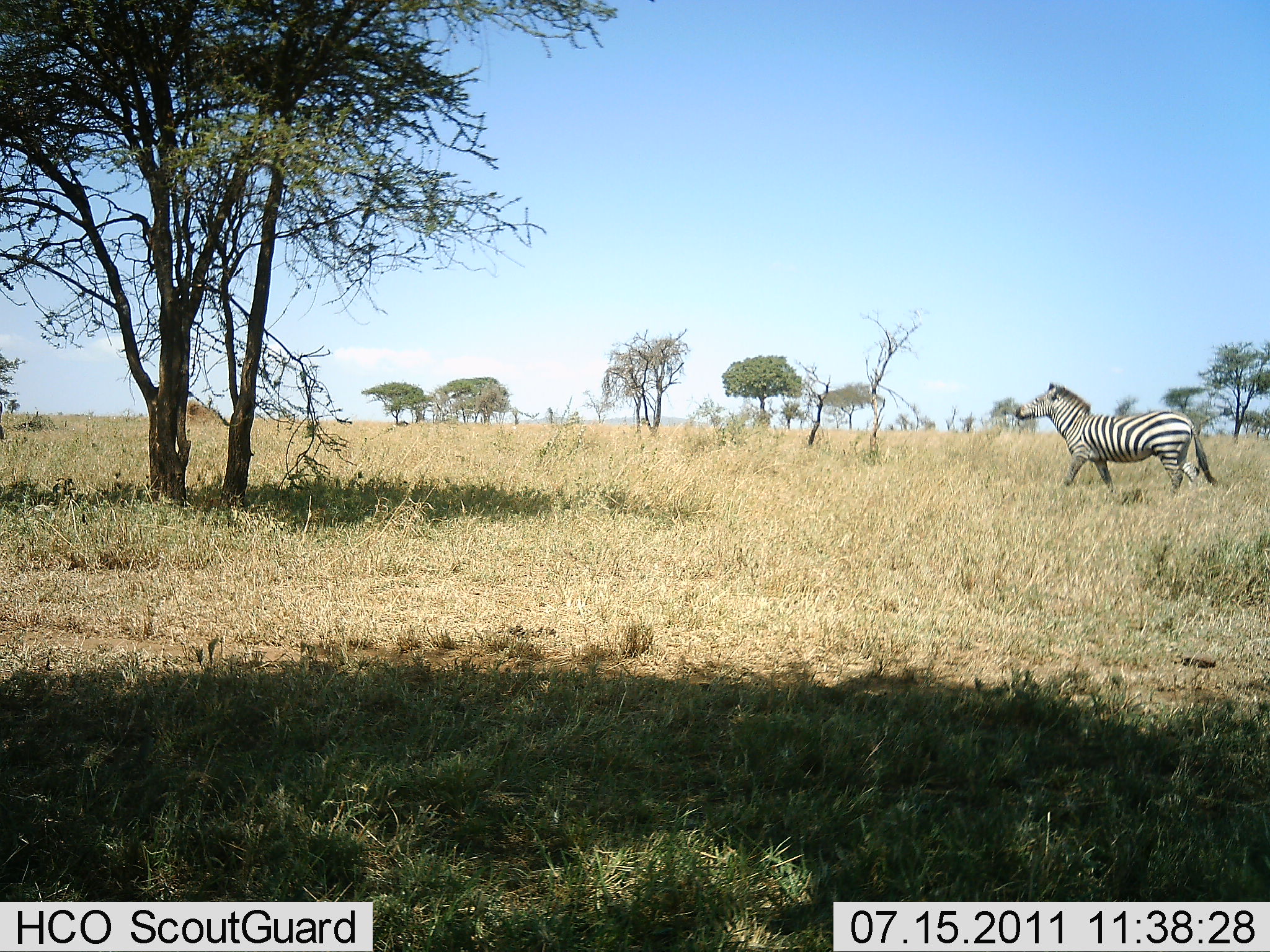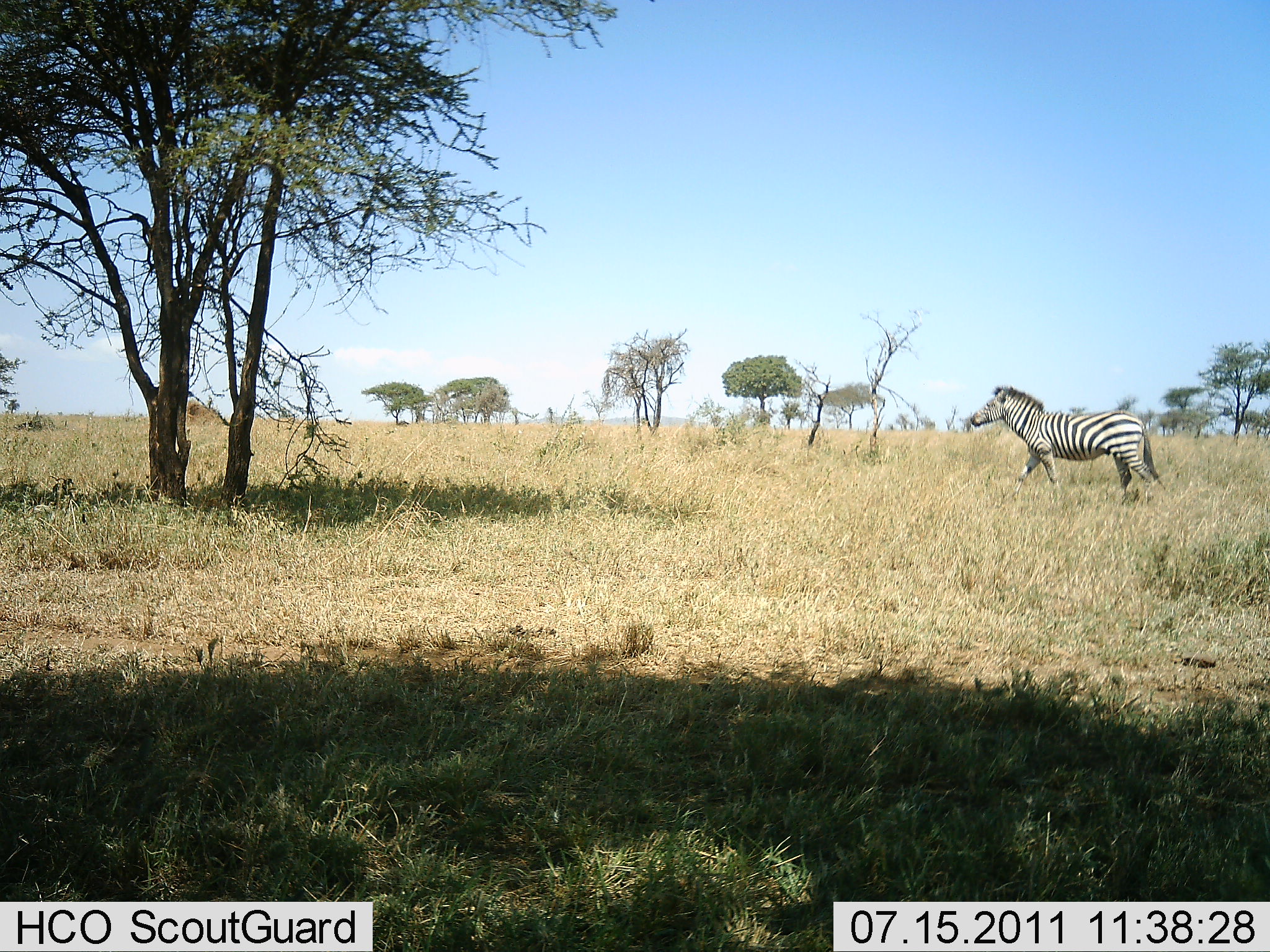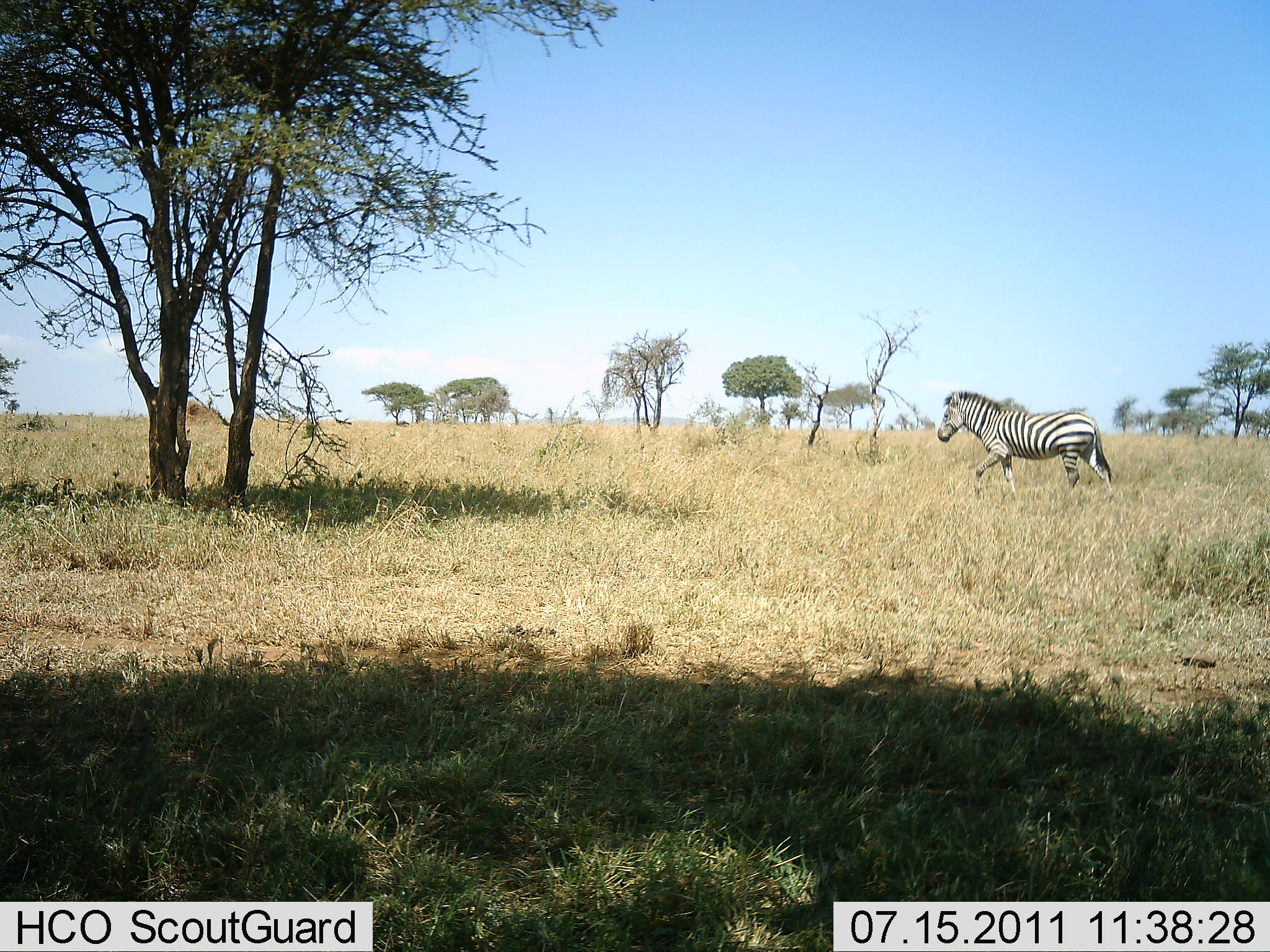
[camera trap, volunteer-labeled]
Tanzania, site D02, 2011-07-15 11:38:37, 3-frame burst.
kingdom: Animalia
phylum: Chordata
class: Mammalia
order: Perissodactyla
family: Equidae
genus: Equus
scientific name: Equus quagga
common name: plains zebra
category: zebra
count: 1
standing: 0%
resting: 0%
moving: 100%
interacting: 0%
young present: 0%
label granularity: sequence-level